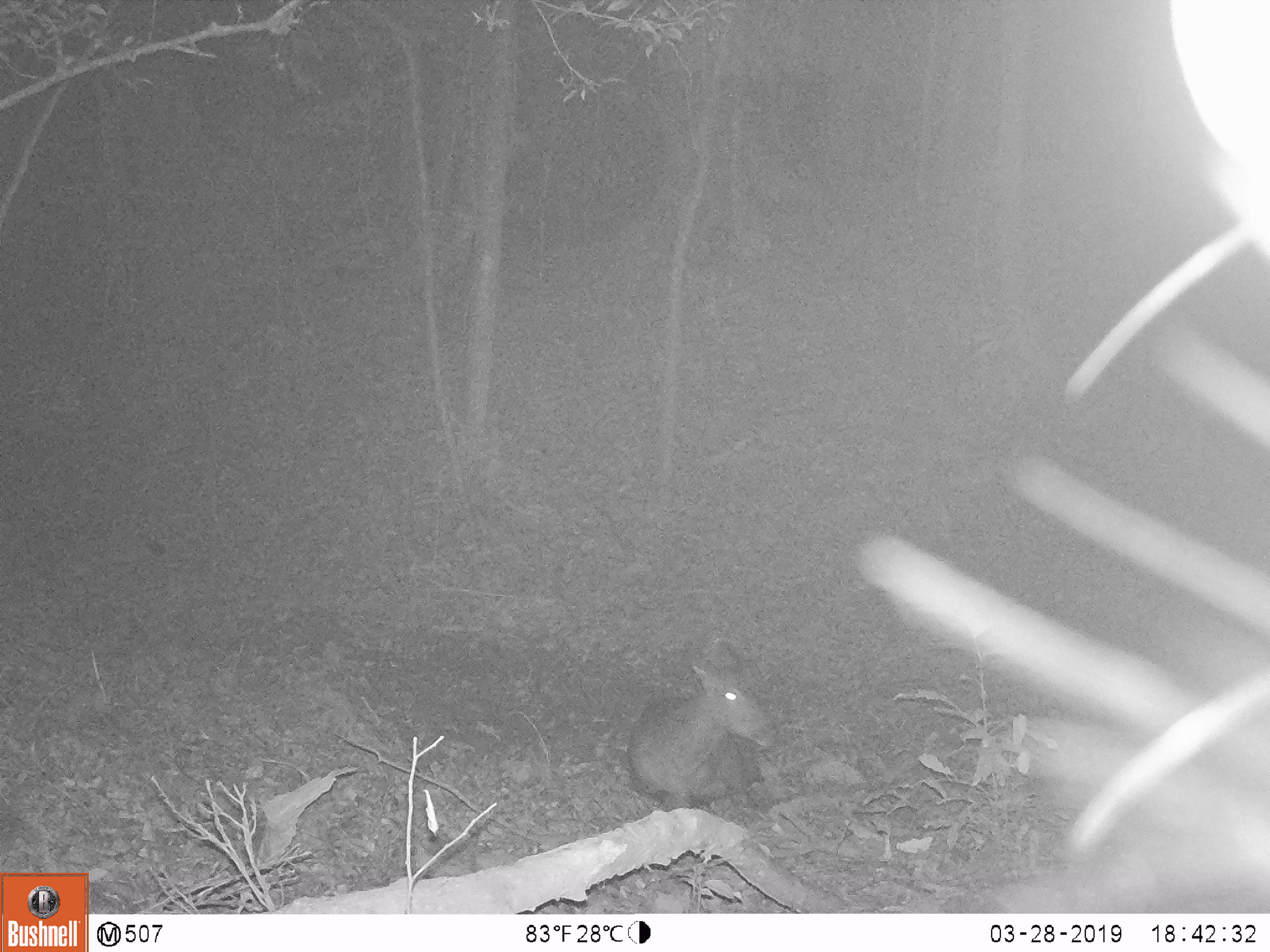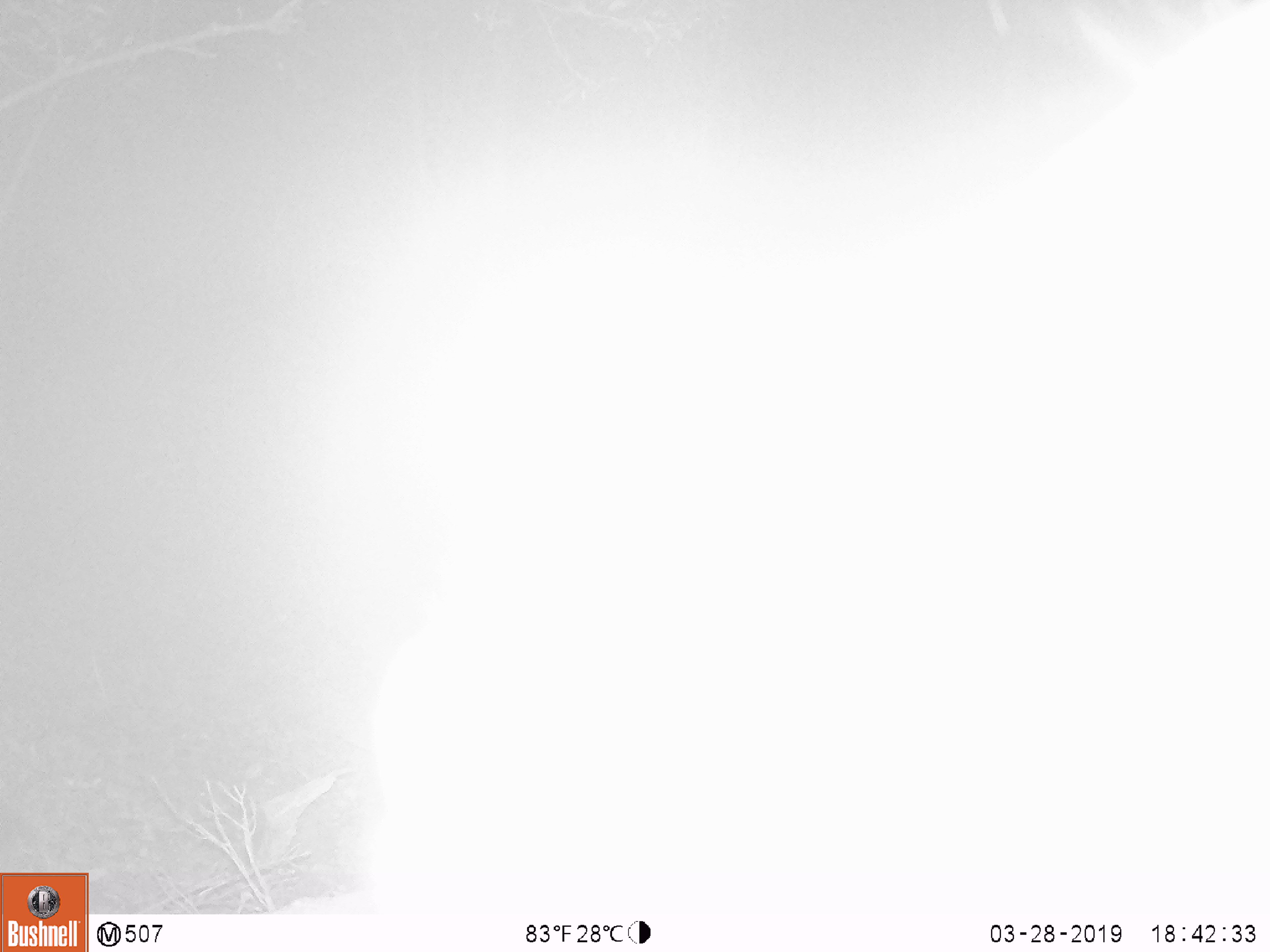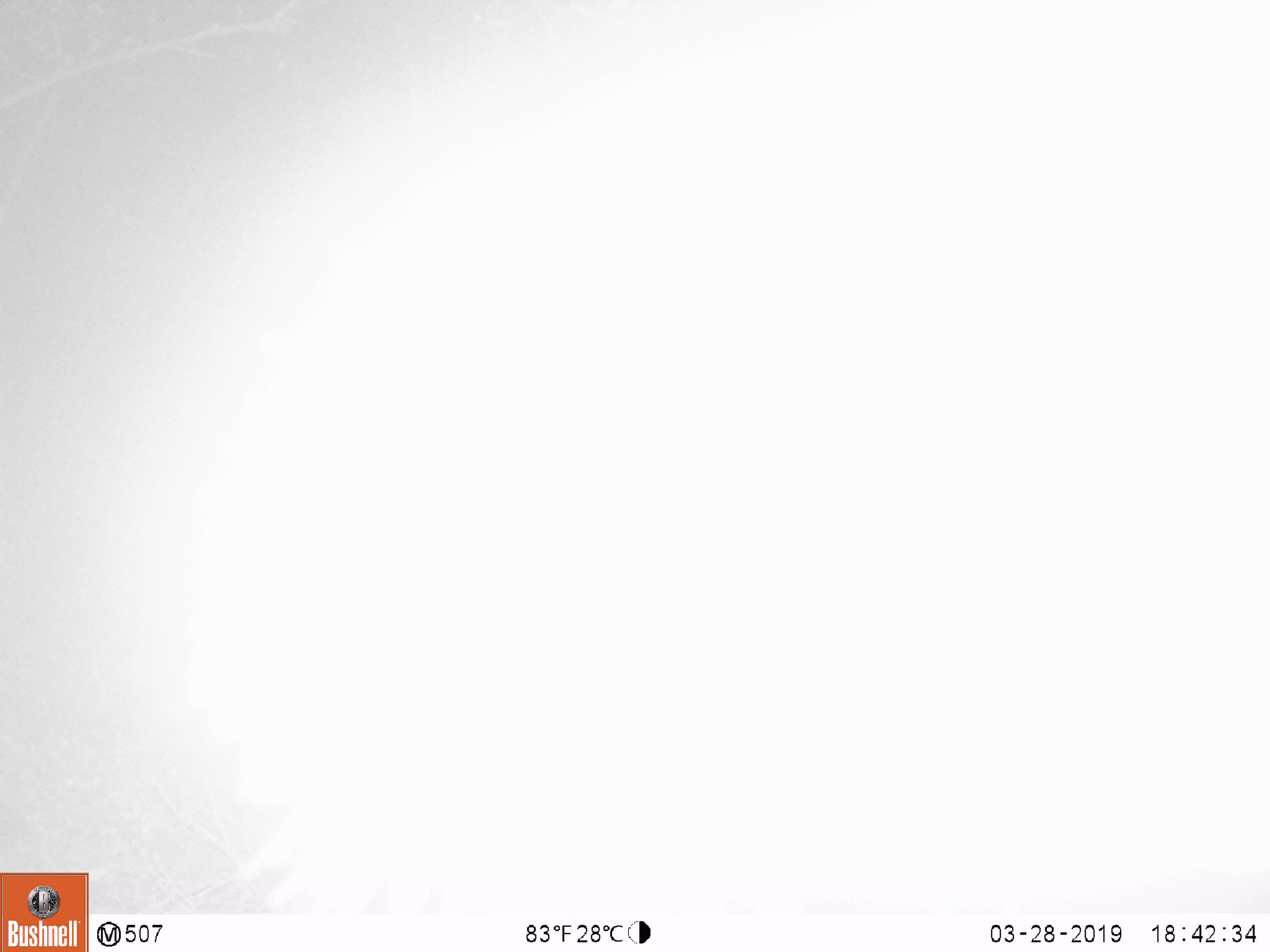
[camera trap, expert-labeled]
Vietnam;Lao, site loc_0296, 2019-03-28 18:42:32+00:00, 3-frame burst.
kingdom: Animalia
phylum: Chordata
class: Mammalia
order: Artiodactyla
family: Cervidae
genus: Rusa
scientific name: Rusa unicolor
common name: sambar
Sambar (Rusa unicolor). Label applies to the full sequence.